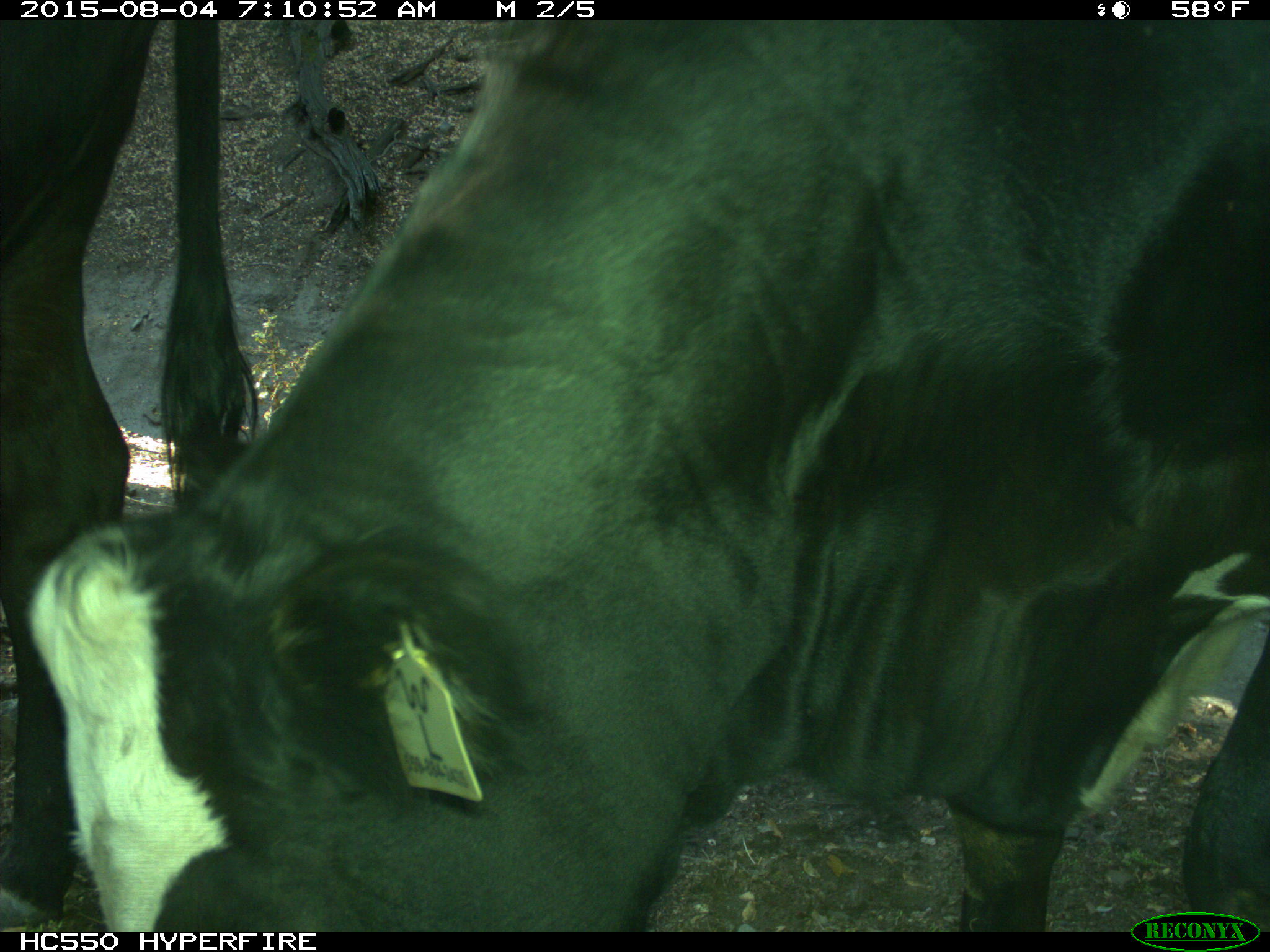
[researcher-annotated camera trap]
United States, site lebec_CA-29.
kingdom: Animalia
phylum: Chordata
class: Mammalia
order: Artiodactyla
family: Bovidae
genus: Bos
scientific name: Bos taurus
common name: domestic cow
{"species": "Bos taurus (domestic cow)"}